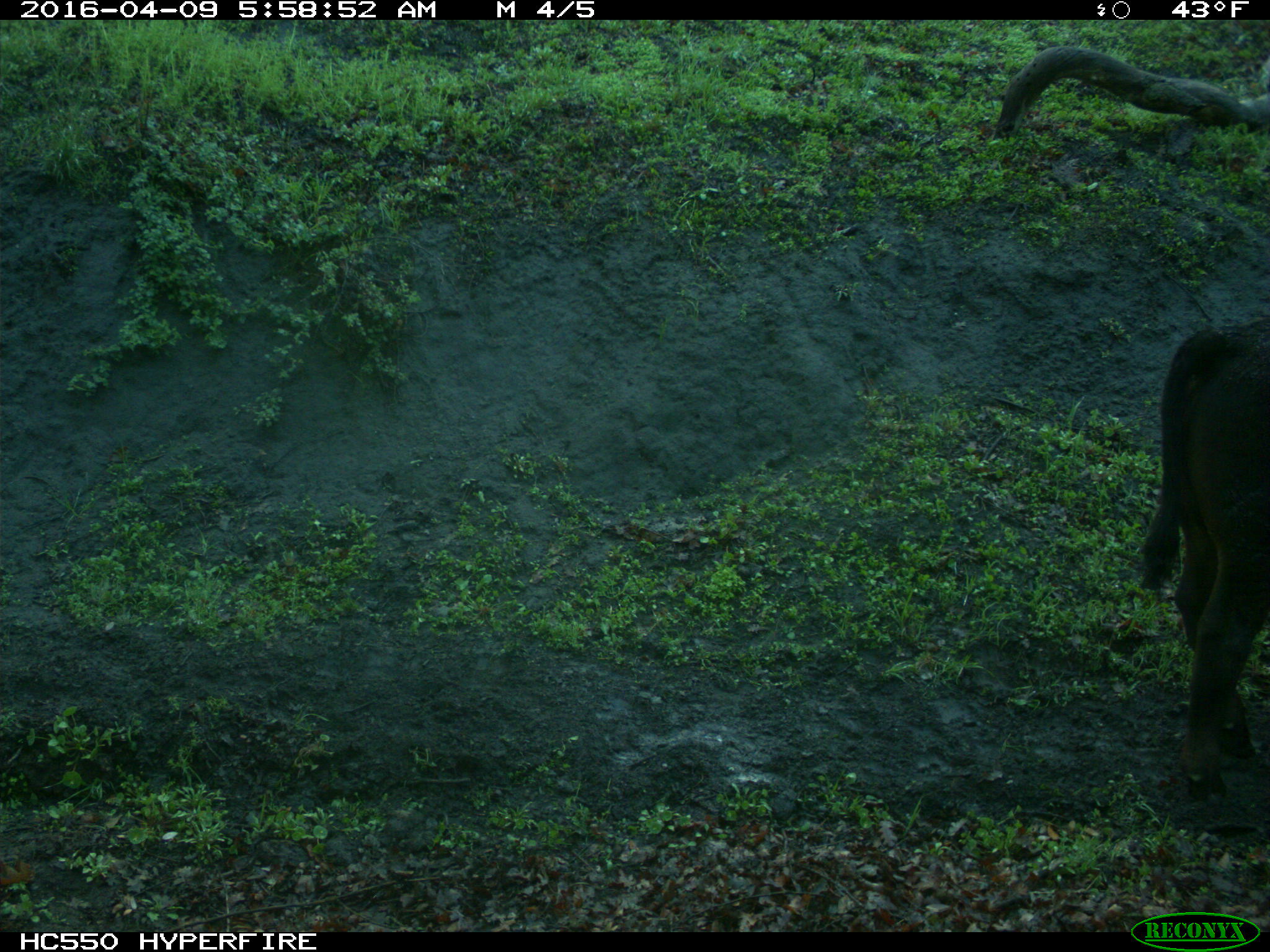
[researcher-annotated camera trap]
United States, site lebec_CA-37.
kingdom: Animalia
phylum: Chordata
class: Mammalia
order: Artiodactyla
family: Bovidae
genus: Bos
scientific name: Bos taurus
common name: domestic cow